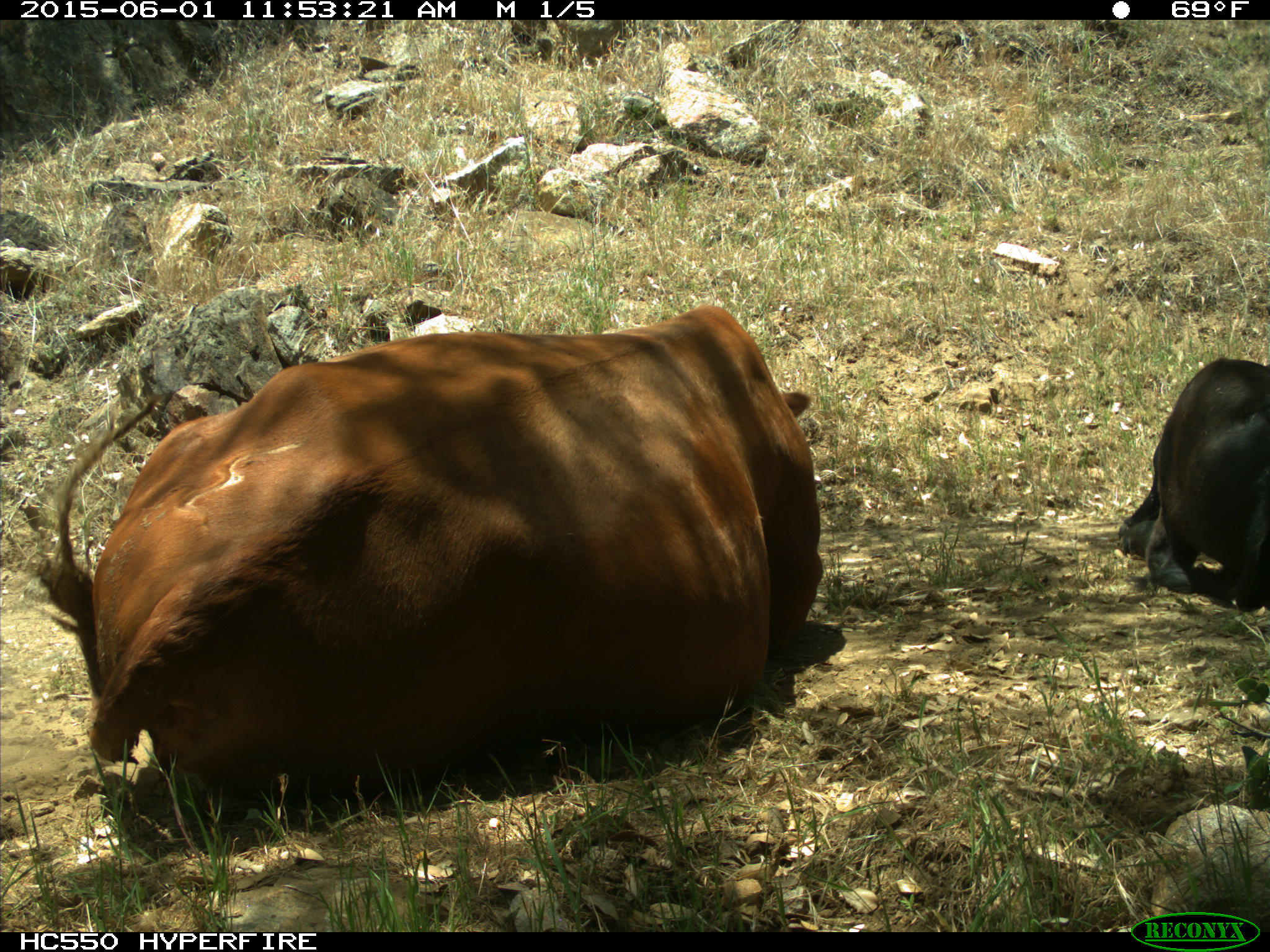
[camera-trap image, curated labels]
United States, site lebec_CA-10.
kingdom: Animalia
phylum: Chordata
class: Mammalia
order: Artiodactyla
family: Bovidae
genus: Bos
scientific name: Bos taurus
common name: domestic cow